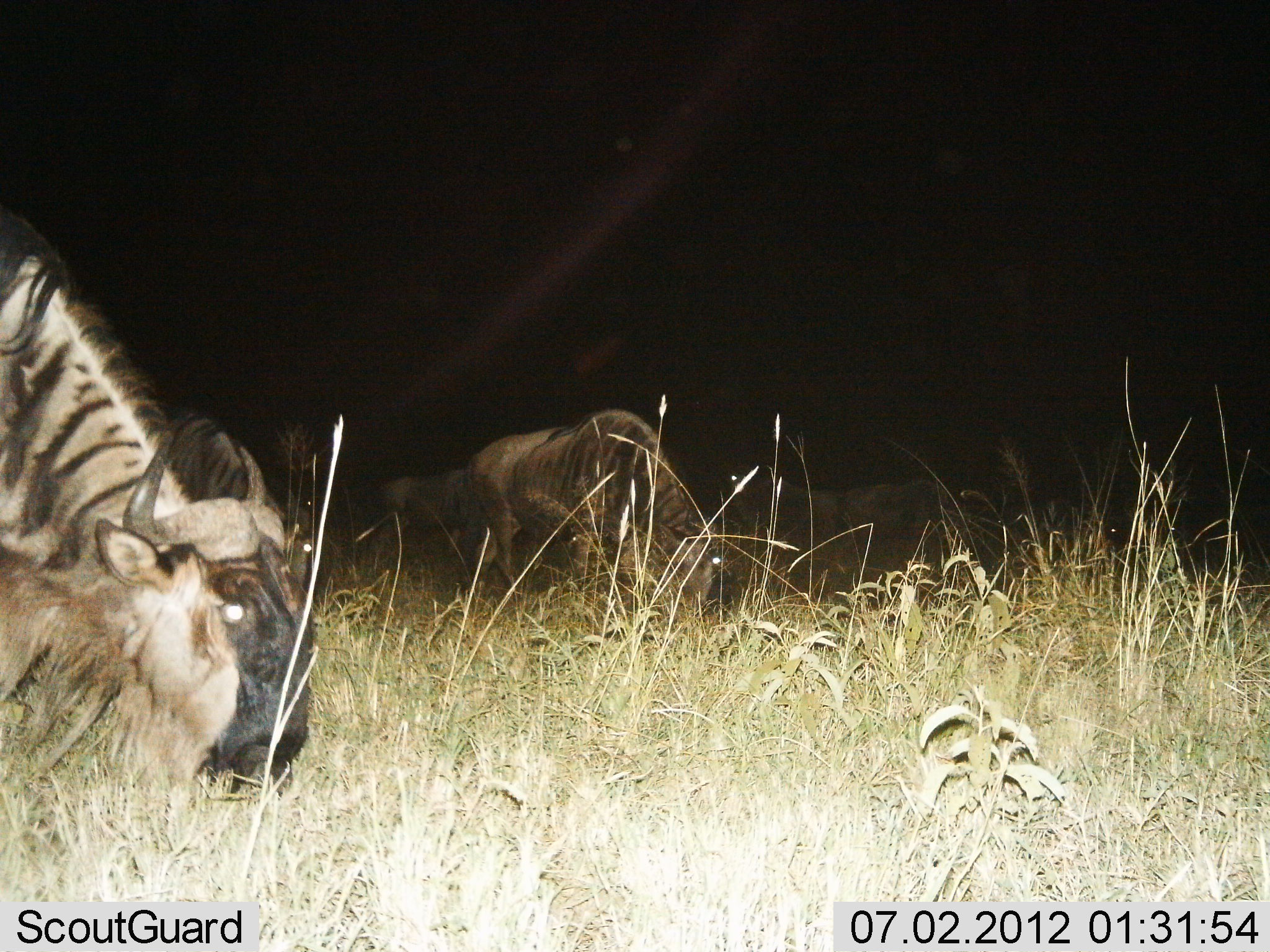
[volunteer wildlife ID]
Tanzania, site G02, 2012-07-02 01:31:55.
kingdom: Animalia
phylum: Chordata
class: Mammalia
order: Artiodactyla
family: Bovidae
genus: Connochaetes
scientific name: Connochaetes taurinus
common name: blue wildebeest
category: wildebeest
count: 5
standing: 40%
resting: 0%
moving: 0%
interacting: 0%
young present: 0%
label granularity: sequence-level